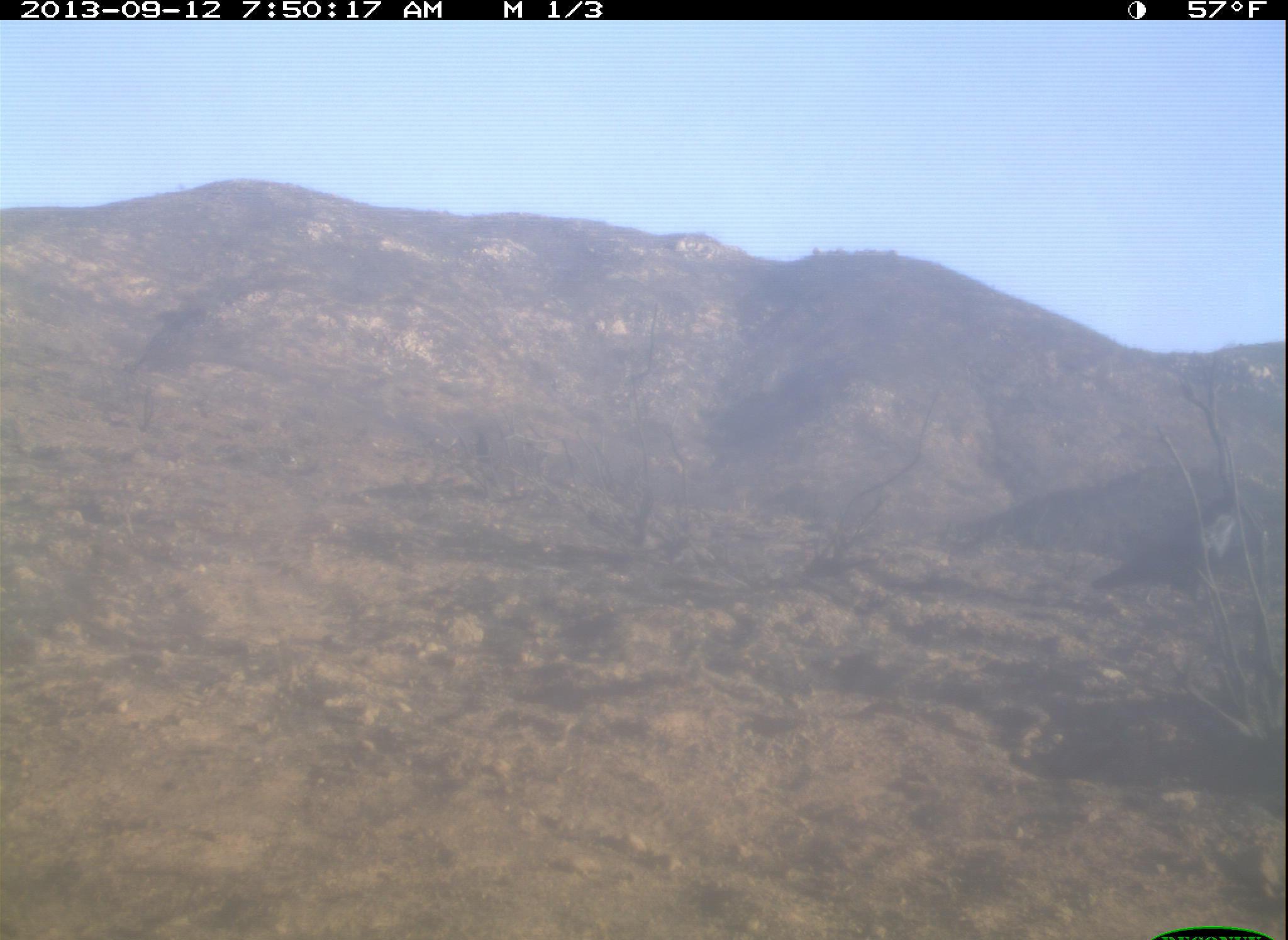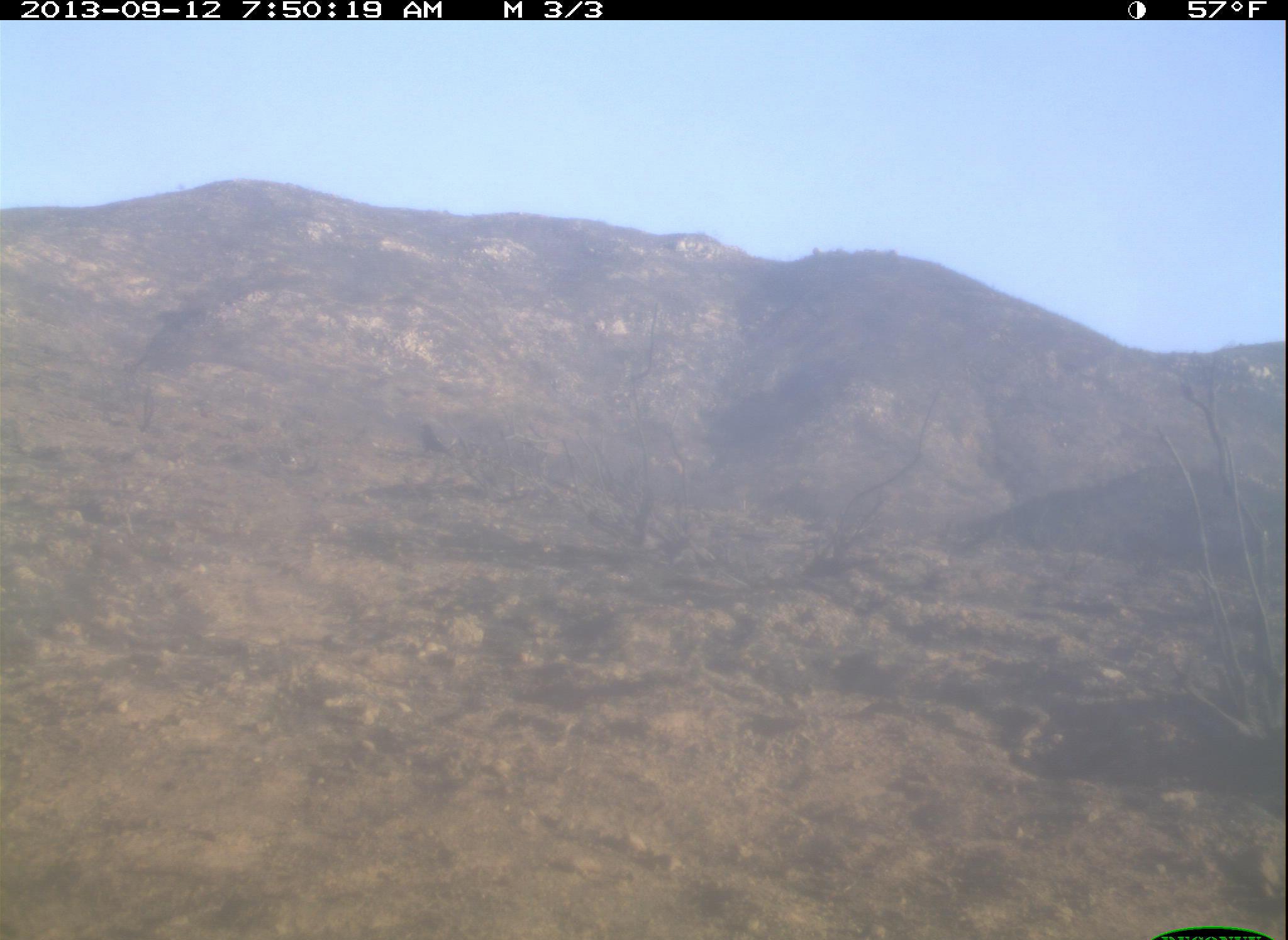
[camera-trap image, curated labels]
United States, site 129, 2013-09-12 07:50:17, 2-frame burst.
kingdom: Animalia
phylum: Chordata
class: Aves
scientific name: Aves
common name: bird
Bird (Aves).